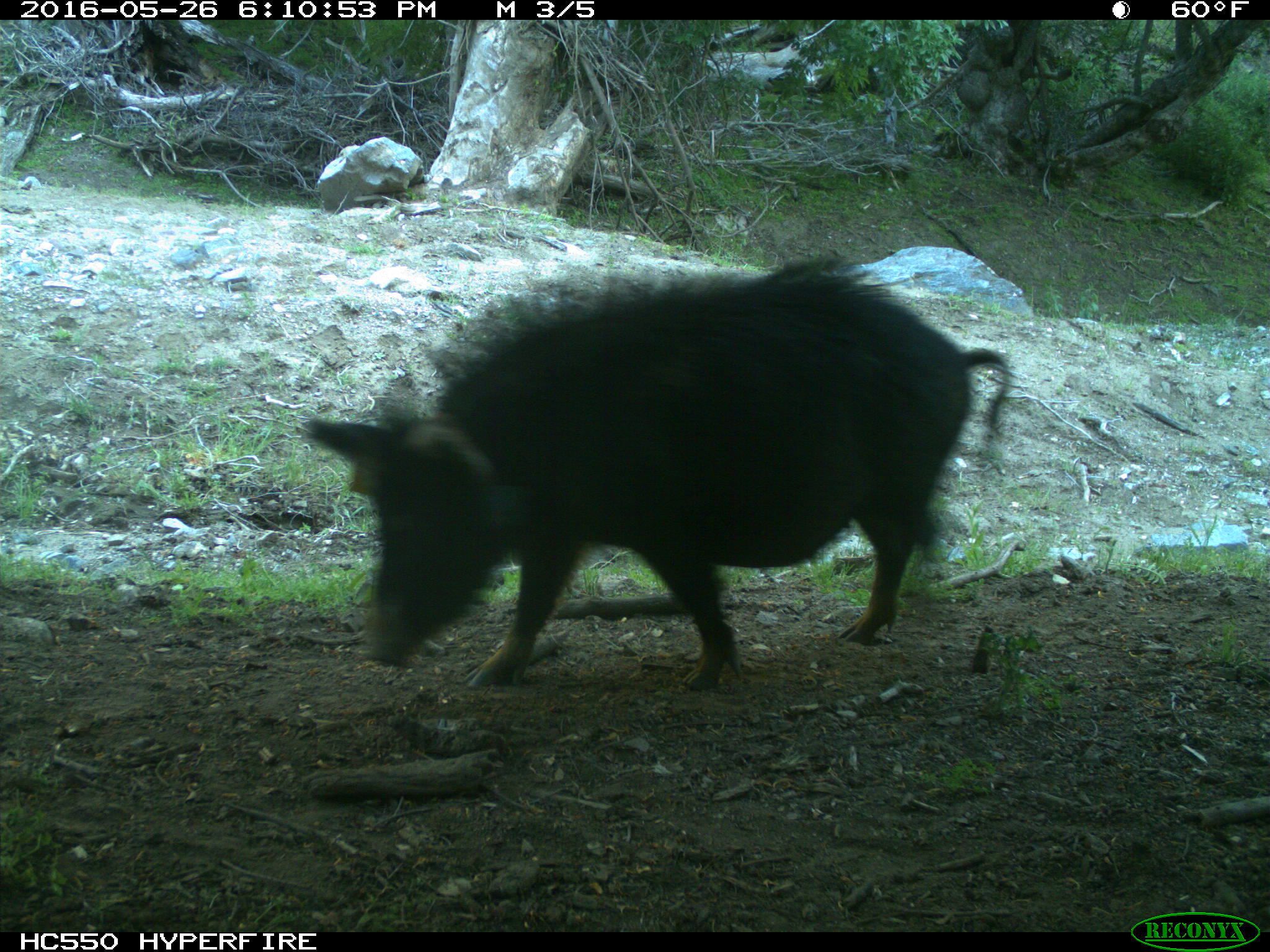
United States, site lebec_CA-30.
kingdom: Animalia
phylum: Chordata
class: Mammalia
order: Artiodactyla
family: Suidae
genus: Sus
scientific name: Sus scrofa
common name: wild boar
Sus scrofa (wild boar).